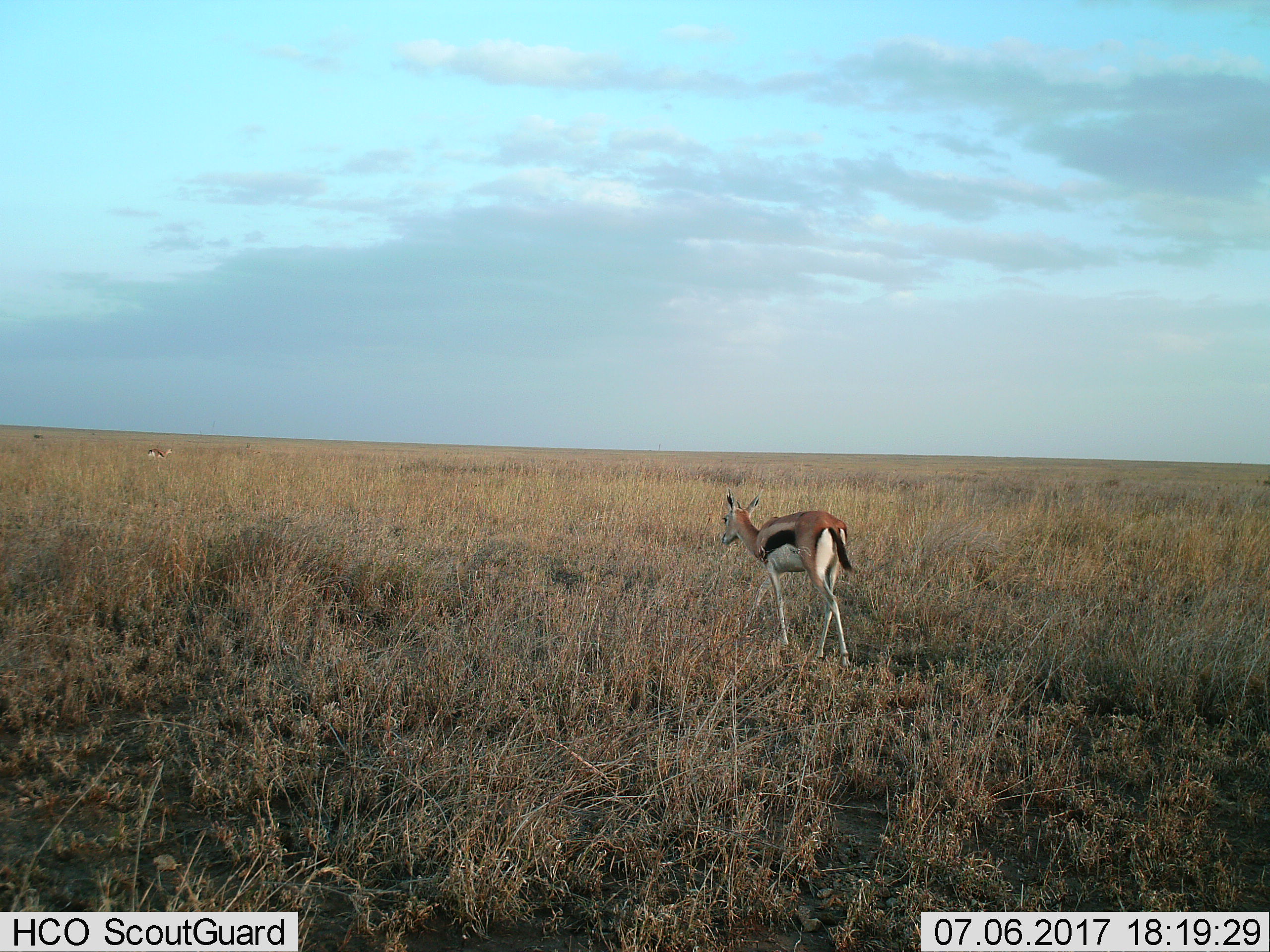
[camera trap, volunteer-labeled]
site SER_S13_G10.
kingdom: Animalia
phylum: Chordata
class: Mammalia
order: Artiodactyla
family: Bovidae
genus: Eudorcas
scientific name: Eudorcas thomsonii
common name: thomson's gazelle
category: gazellethomsons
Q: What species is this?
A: Gazellethomsons (thomson's gazelle) (Eudorcas thomsonii).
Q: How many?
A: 2.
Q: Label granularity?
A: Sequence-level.